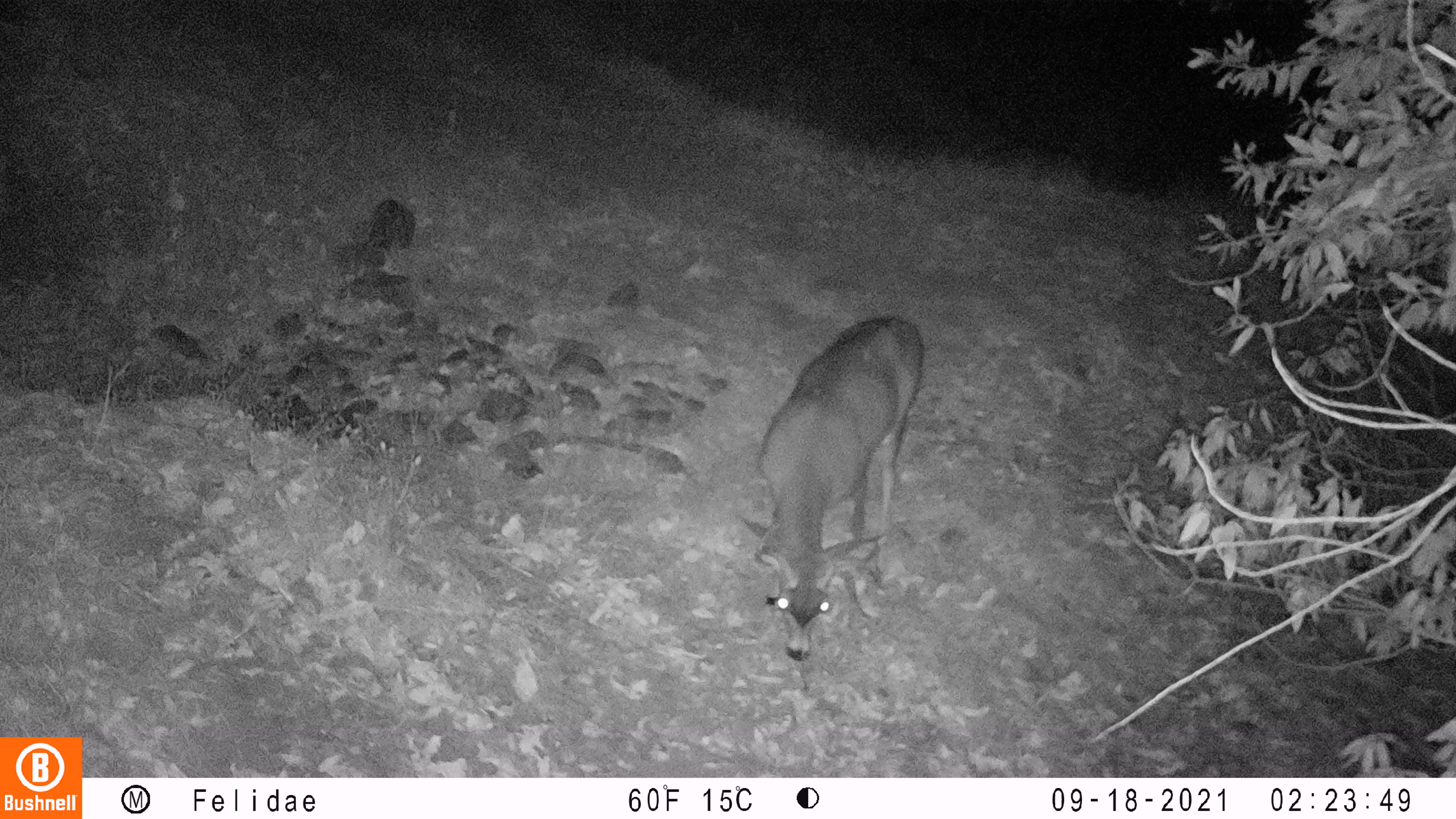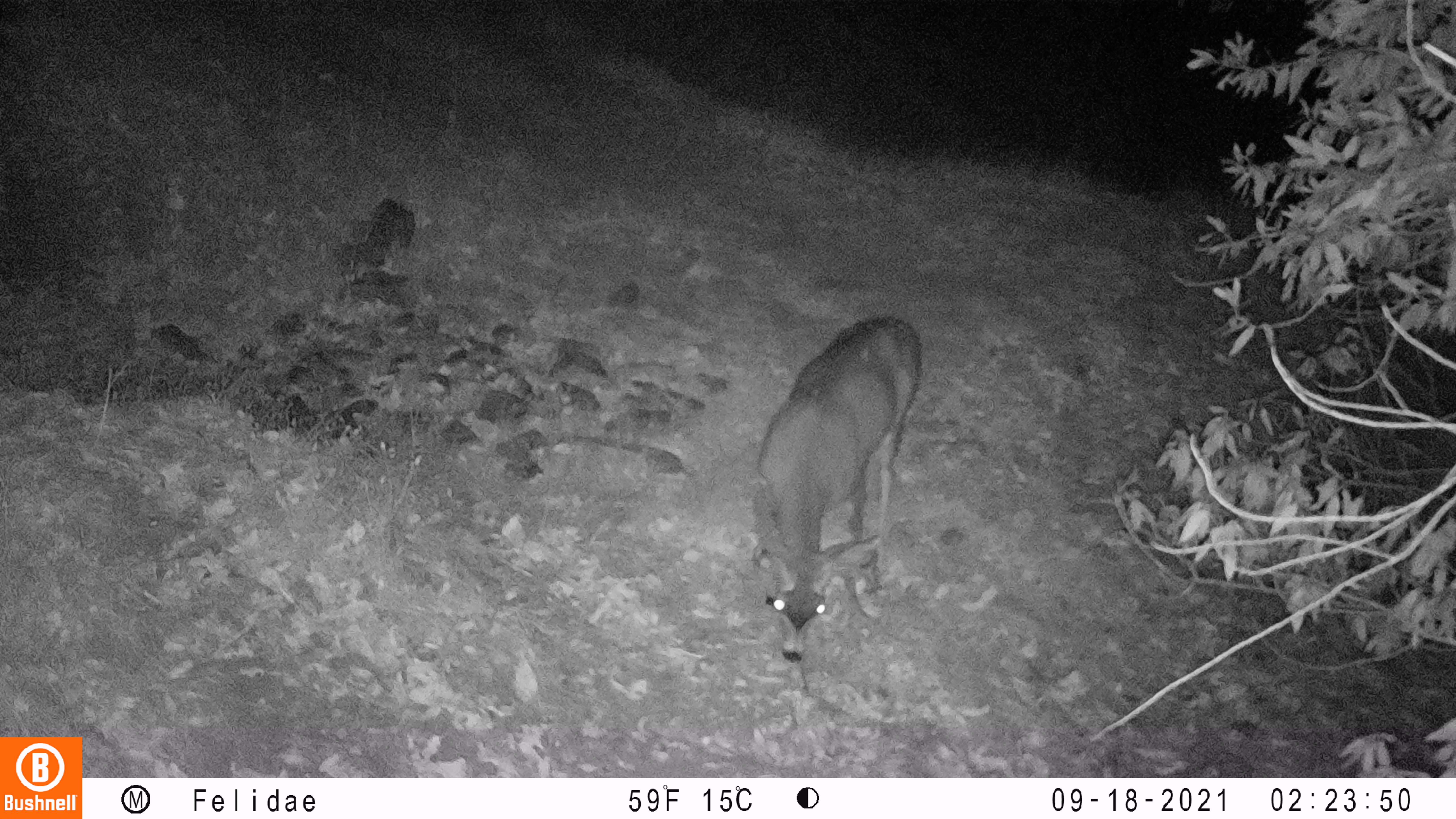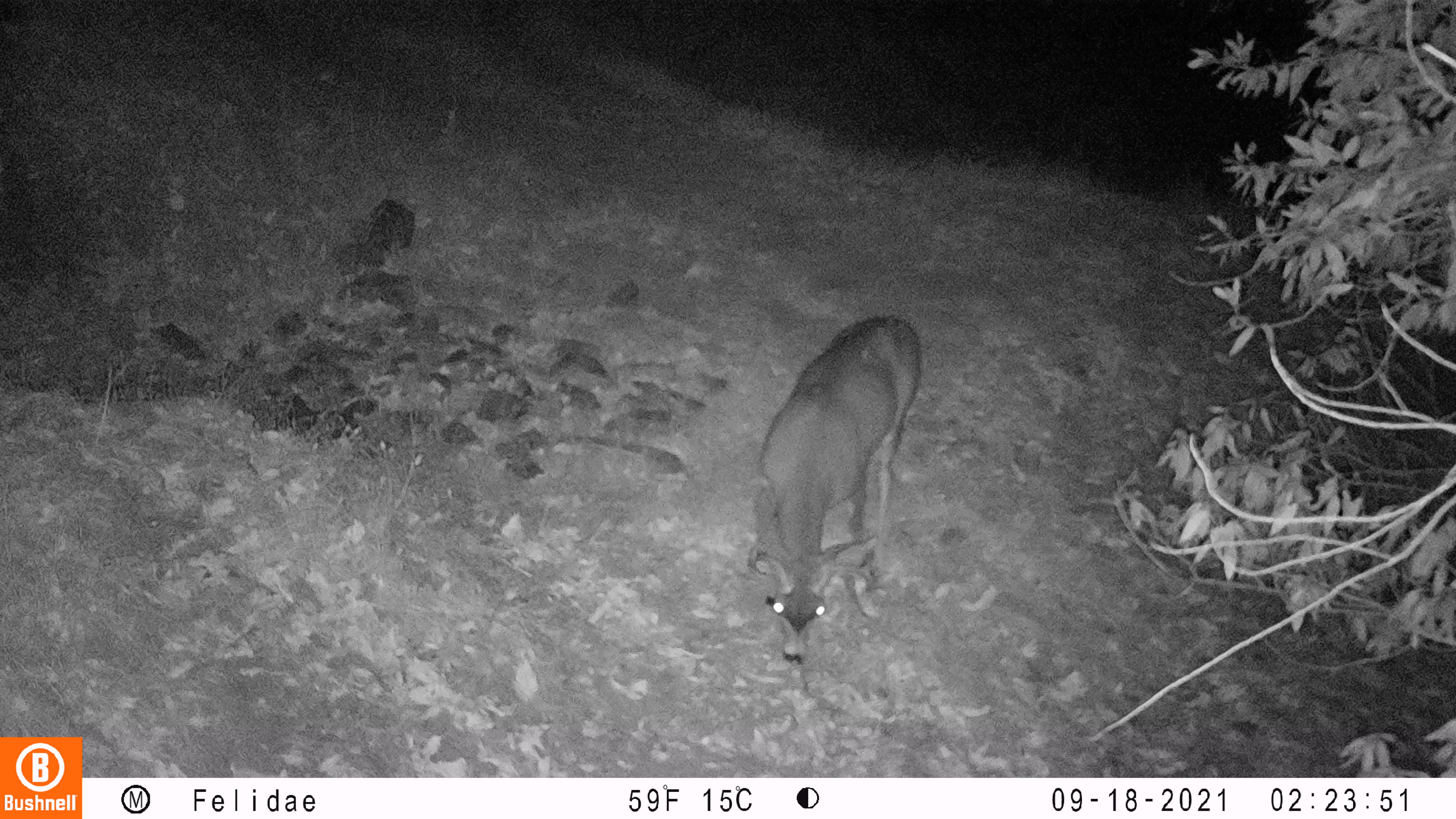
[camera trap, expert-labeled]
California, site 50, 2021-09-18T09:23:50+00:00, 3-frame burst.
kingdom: Animalia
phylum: Chordata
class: Mammalia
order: Artiodactyla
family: Cervidae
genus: Odocoileus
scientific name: Odocoileus hemionus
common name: mule deer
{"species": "mule deer (Odocoileus hemionus)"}